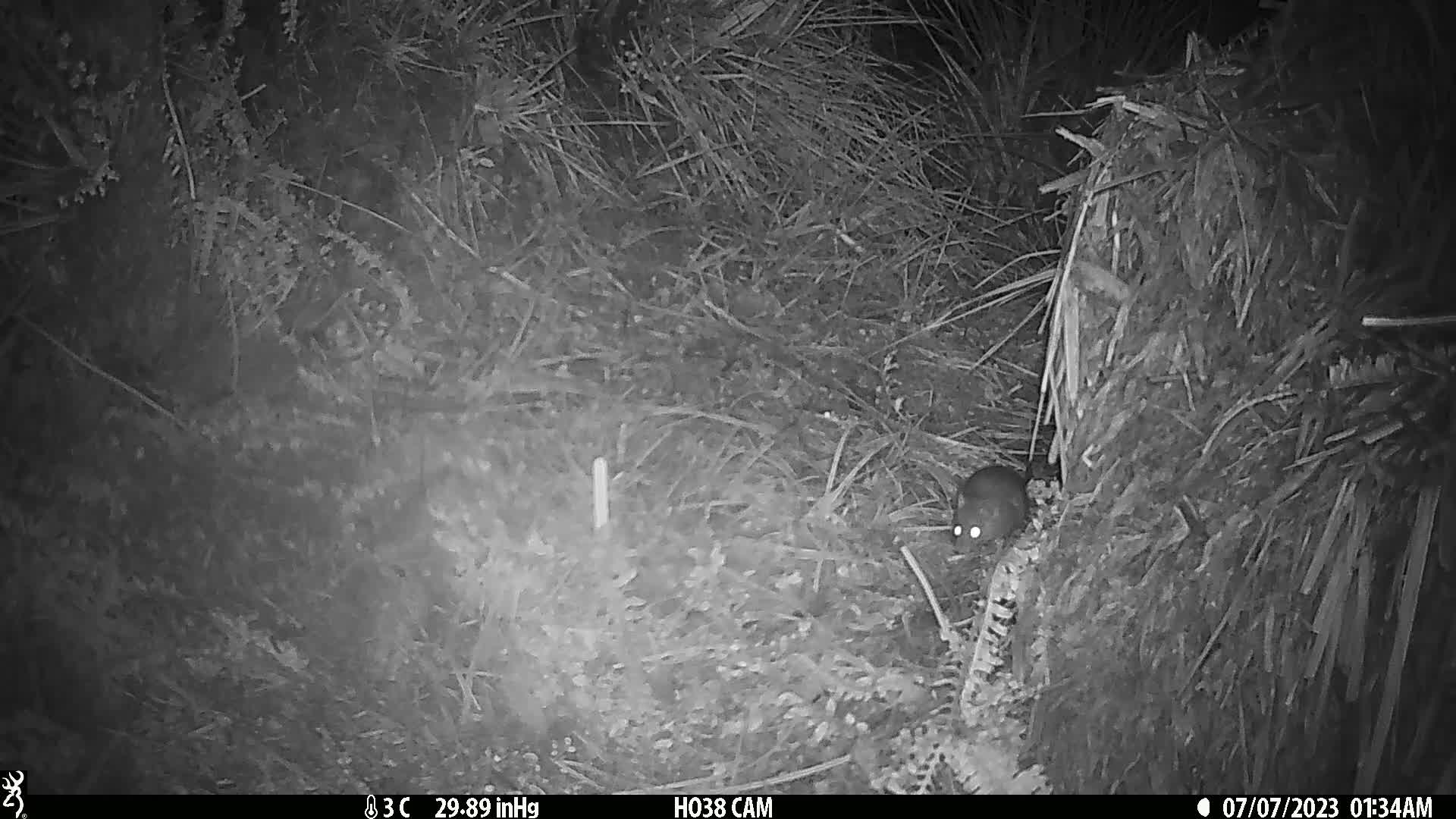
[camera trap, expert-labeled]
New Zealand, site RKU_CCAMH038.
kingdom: Animalia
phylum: Chordata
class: Mammalia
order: Rodentia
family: Muridae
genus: Rattus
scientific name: Rattus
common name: rat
Rat (Rattus).